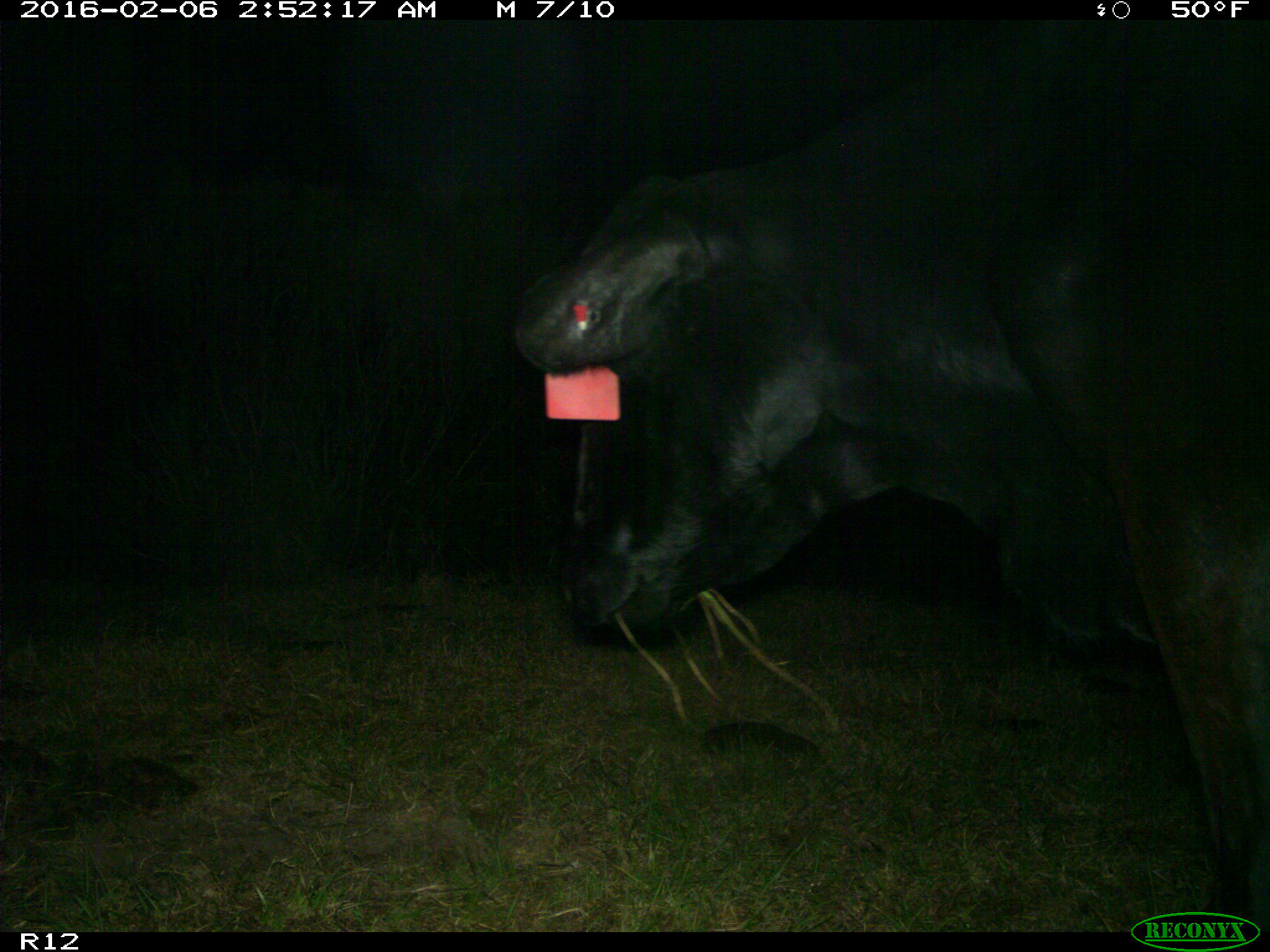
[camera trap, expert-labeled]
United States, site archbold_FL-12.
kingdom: Animalia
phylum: Chordata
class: Mammalia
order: Artiodactyla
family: Bovidae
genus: Bos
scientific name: Bos taurus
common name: domestic cow